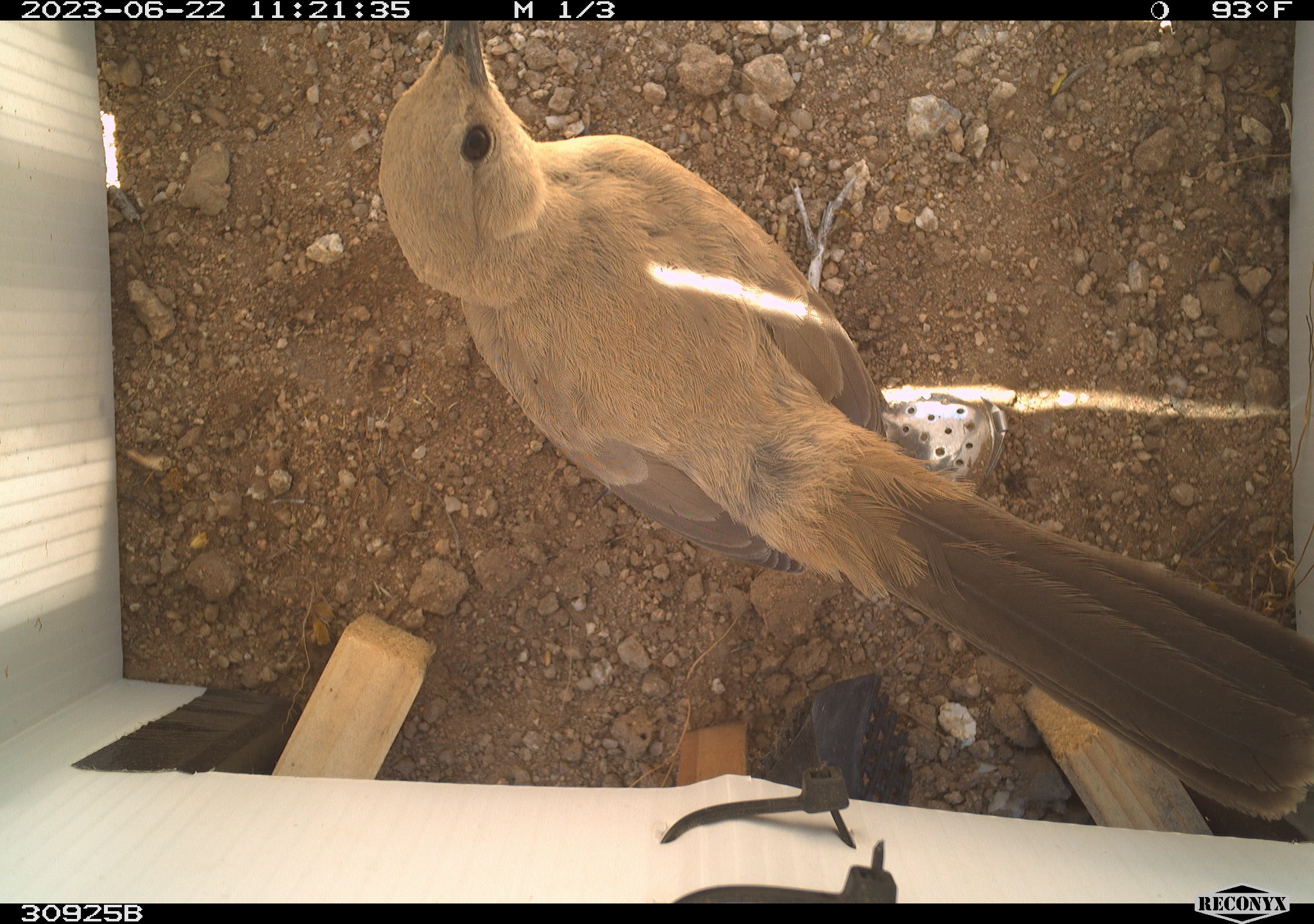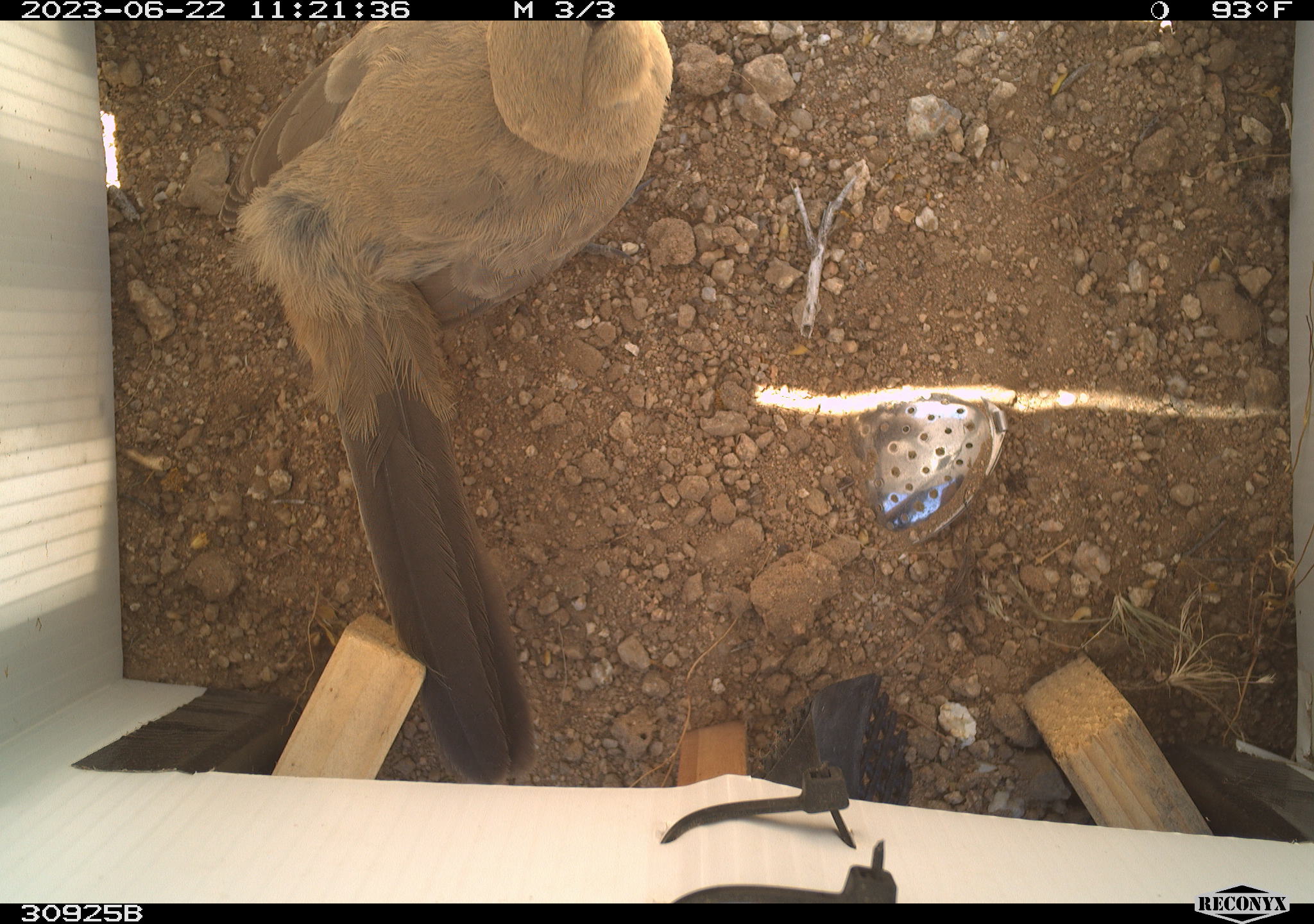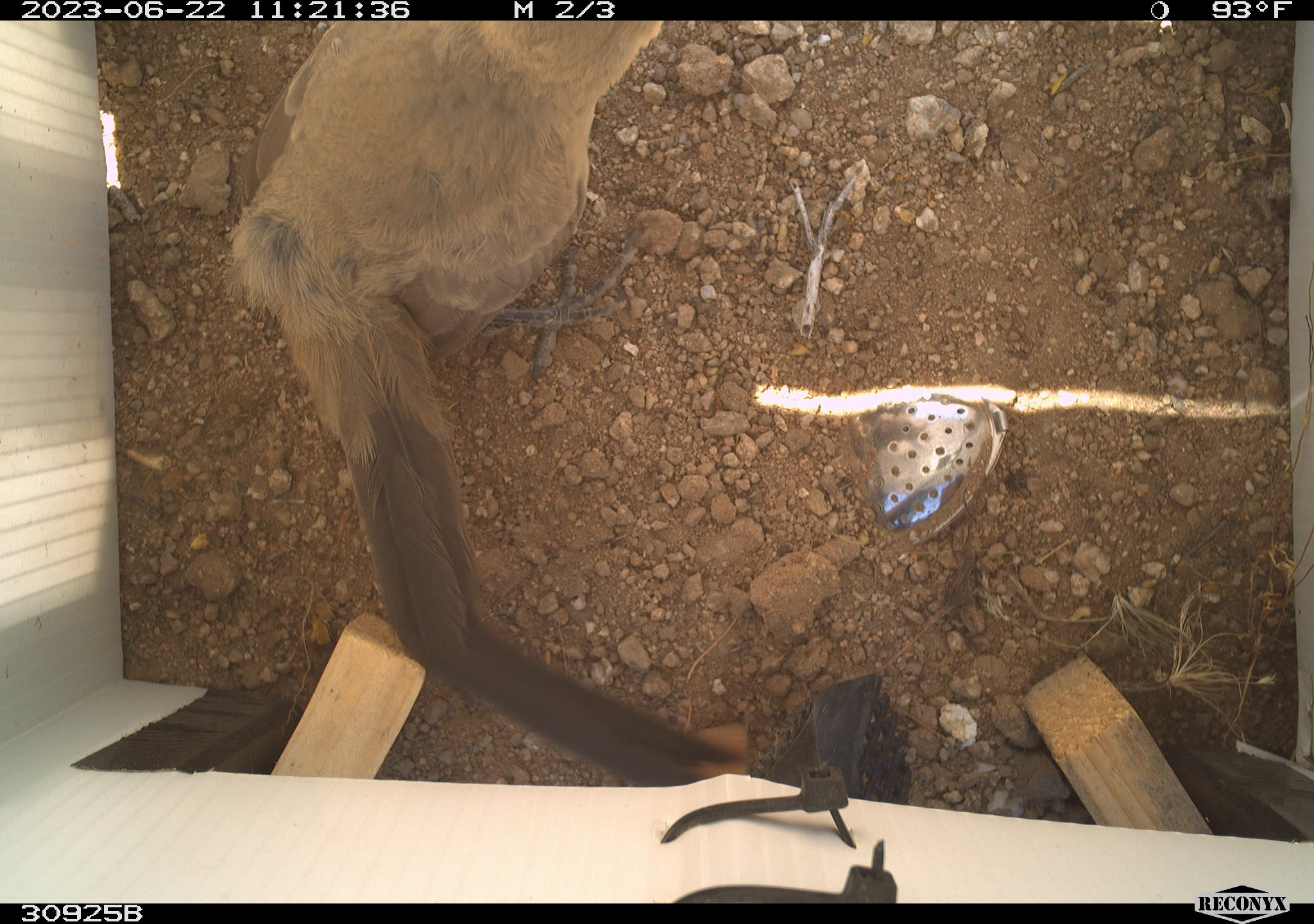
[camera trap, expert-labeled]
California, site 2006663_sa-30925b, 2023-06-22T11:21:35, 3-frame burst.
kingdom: Animalia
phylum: Chordata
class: Aves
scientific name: Aves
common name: bird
Bird (Aves).